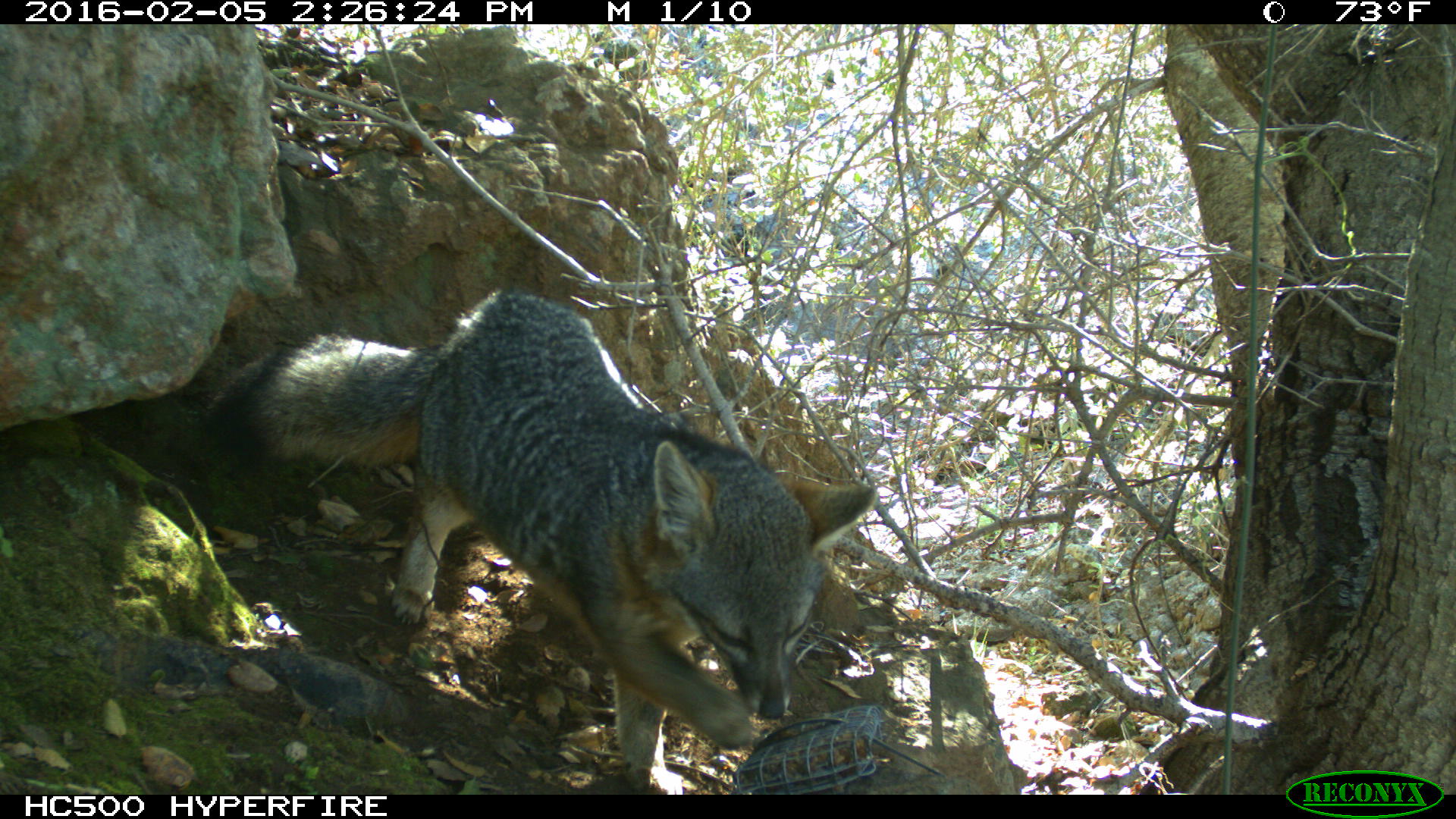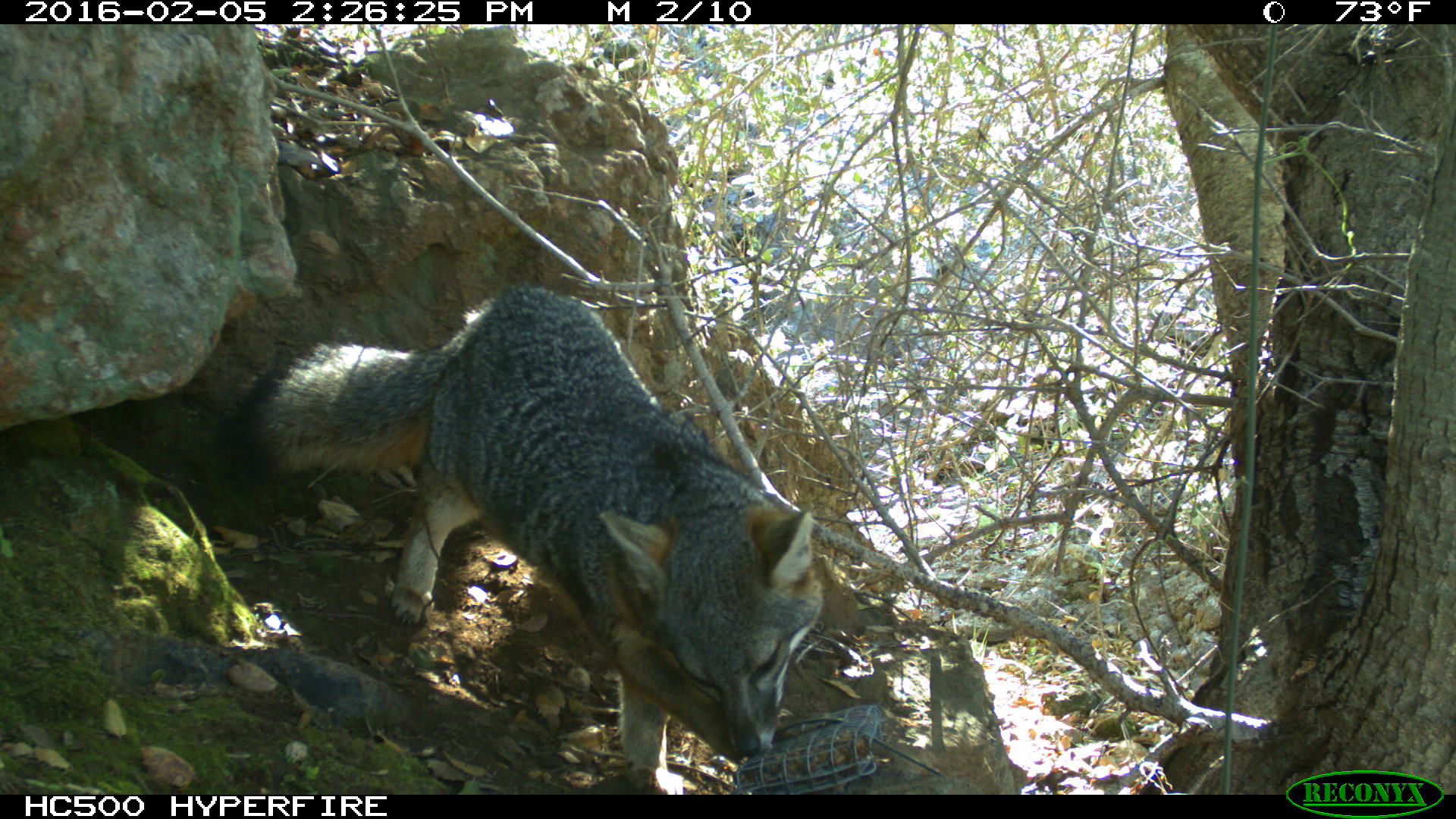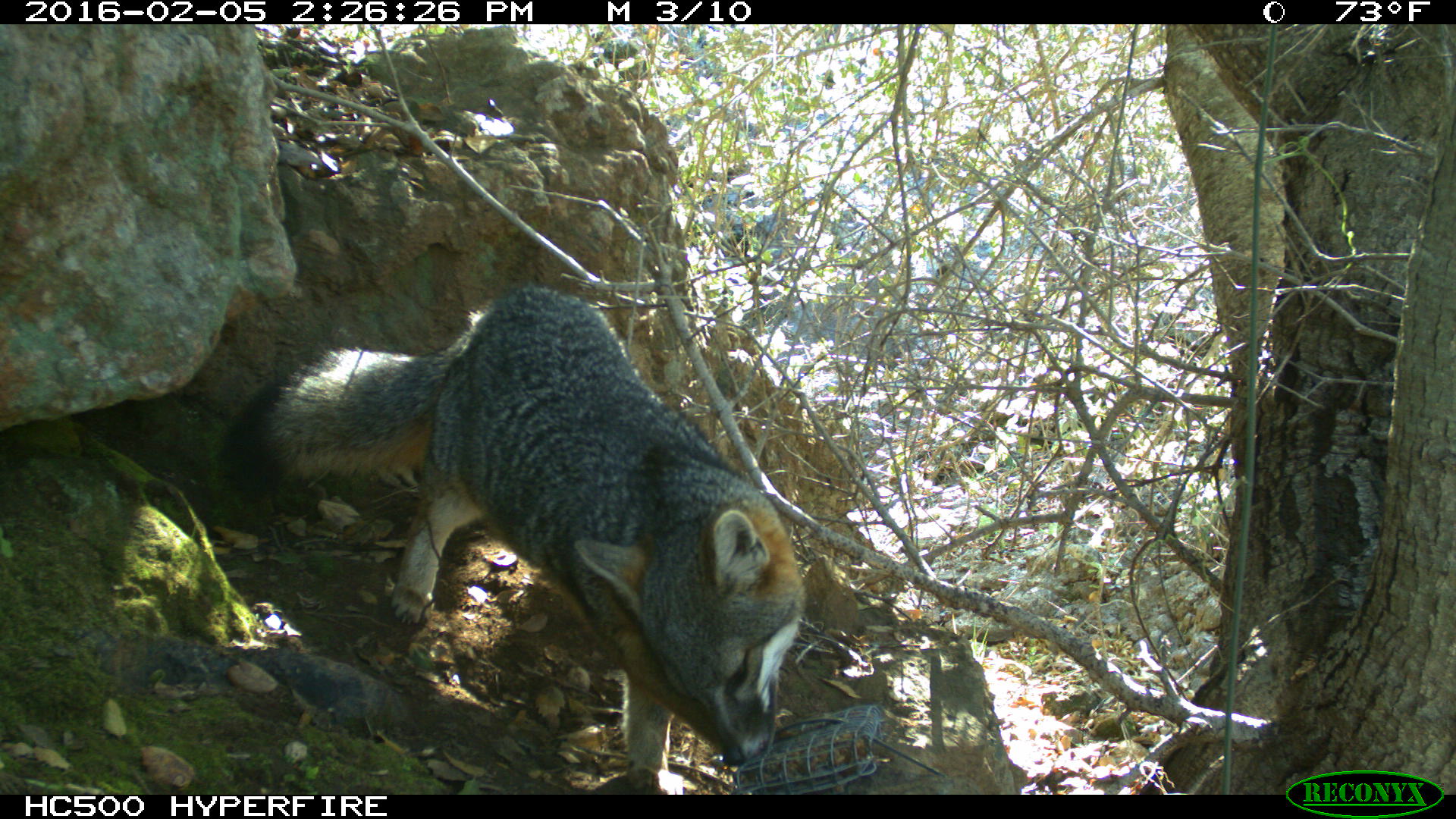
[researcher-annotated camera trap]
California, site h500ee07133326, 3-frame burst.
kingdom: Animalia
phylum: Chordata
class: Mammalia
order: Carnivora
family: Canidae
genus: Urocyon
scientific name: Urocyon littoralis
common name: island fox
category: fox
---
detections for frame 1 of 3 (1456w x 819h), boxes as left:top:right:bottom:
fox: 206:290:876:794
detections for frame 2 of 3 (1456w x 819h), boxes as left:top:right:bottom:
fox: 213:284:827:795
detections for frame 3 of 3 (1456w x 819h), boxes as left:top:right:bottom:
fox: 221:287:805:795